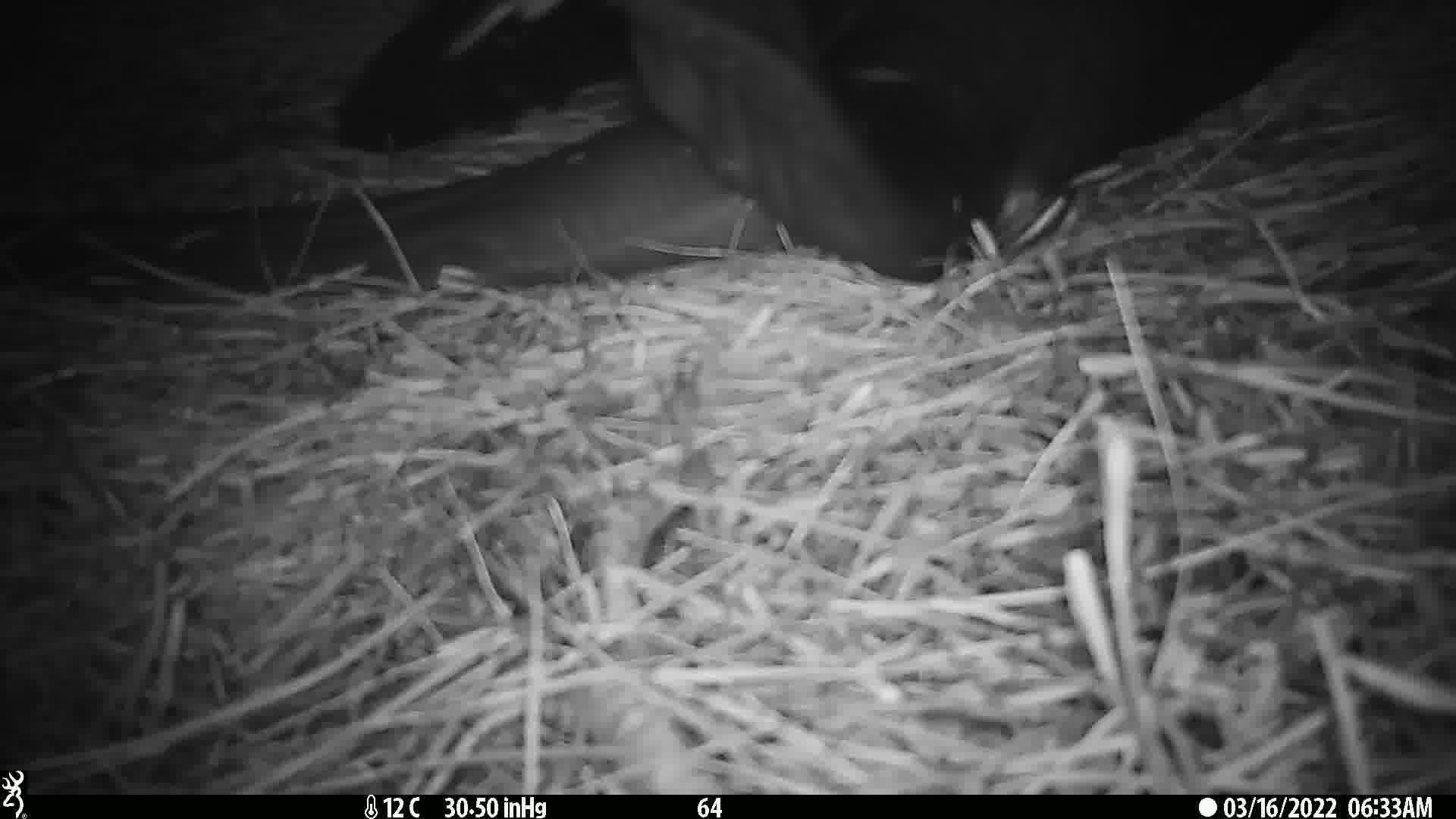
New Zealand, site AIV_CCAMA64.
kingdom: Animalia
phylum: Chordata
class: Mammalia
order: Carnivora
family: Otariidae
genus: Phocarctos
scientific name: Phocarctos hookeri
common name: new zealand sea lion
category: sealion